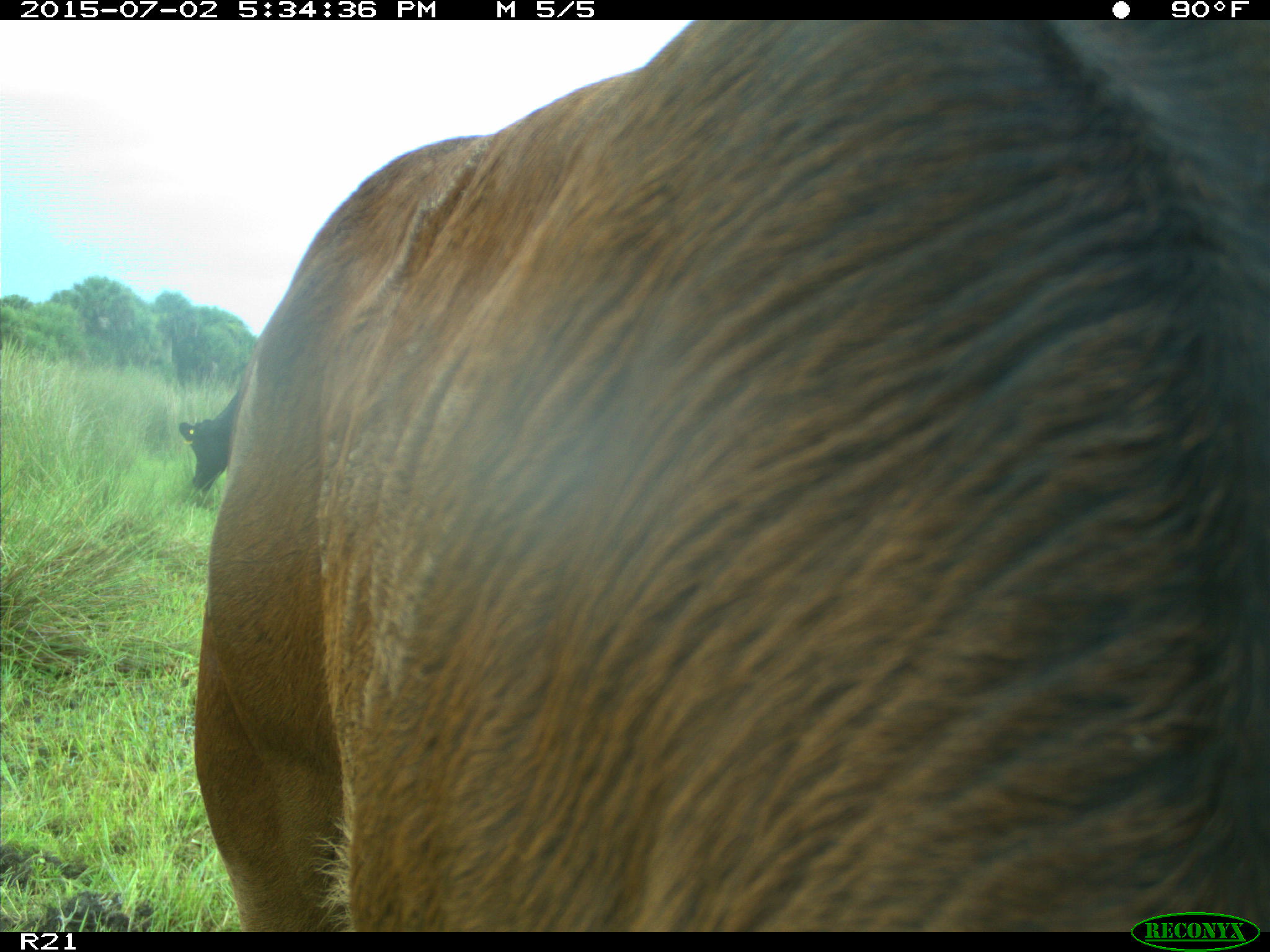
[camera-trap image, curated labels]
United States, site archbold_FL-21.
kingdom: Animalia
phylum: Chordata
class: Mammalia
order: Artiodactyla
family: Bovidae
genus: Bos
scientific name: Bos taurus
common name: domestic cow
Bos taurus (domestic cow).